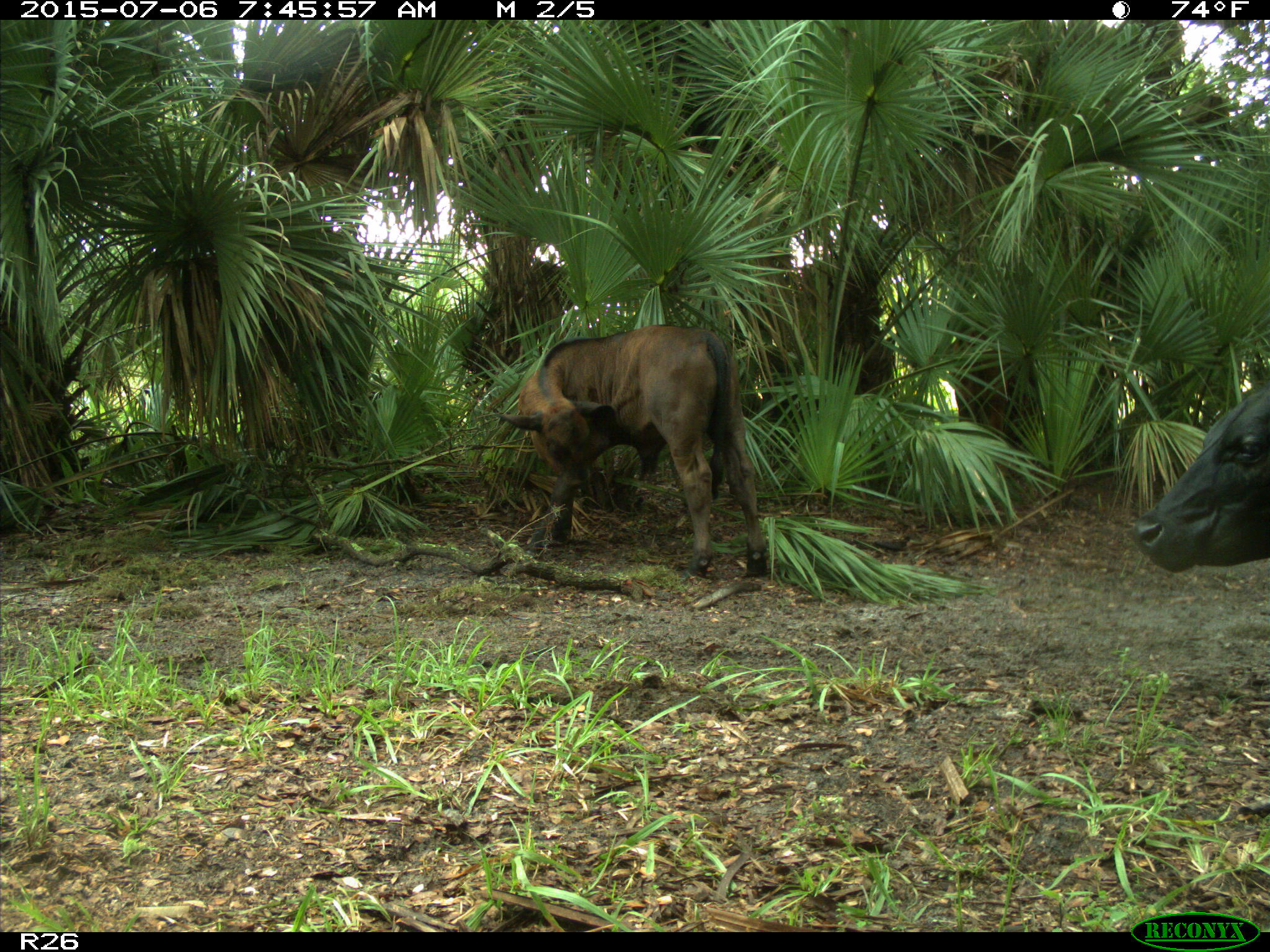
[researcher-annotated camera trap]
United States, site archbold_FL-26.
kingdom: Animalia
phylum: Chordata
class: Mammalia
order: Artiodactyla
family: Bovidae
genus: Bos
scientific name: Bos taurus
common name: domestic cow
Bos taurus (domestic cow).